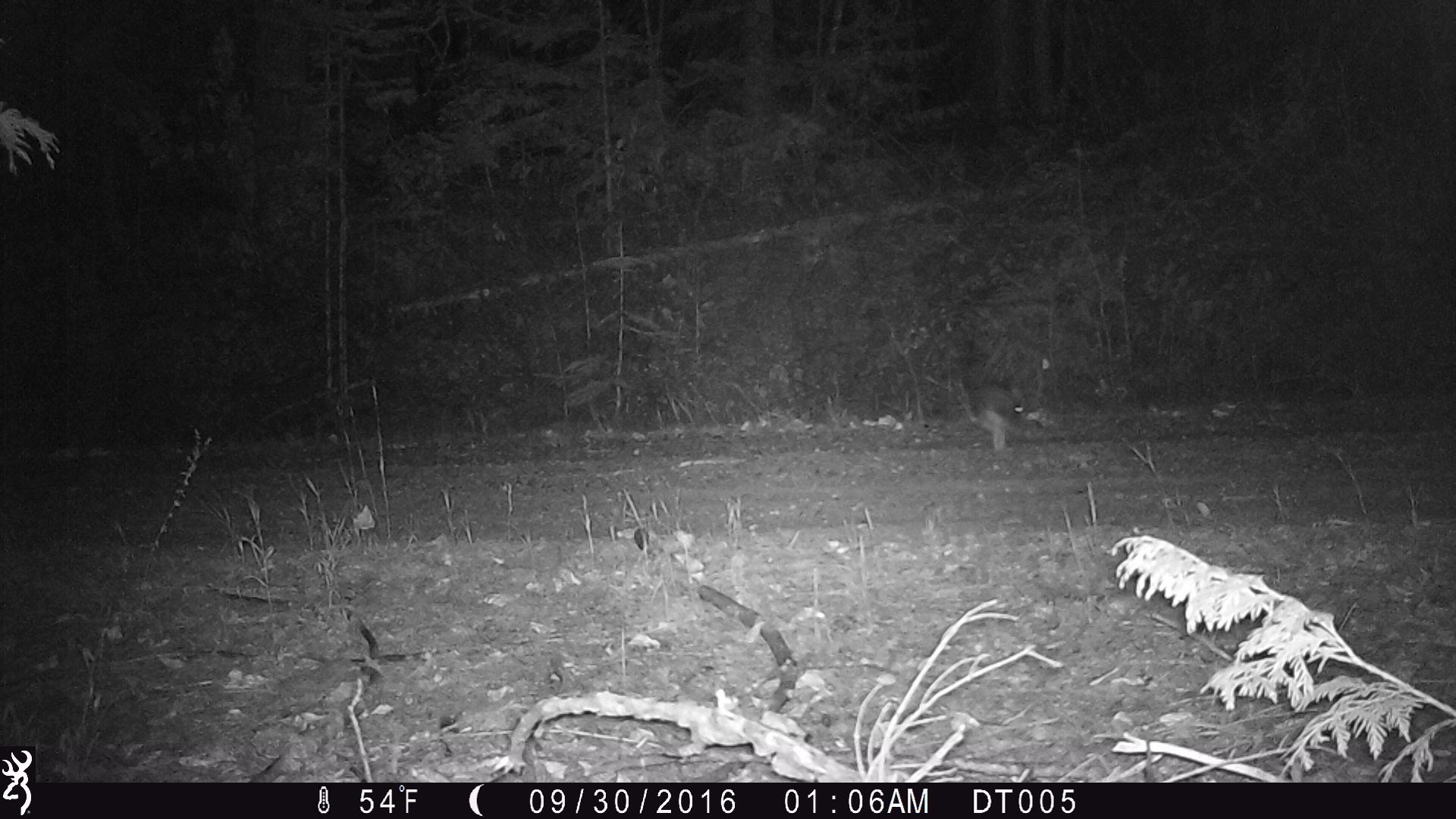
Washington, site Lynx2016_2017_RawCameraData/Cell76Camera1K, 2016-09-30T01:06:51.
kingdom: Animalia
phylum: Chordata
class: Mammalia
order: Lagomorpha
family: Leporidae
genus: Lepus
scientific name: Lepus americanus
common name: snowshoe hare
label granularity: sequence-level